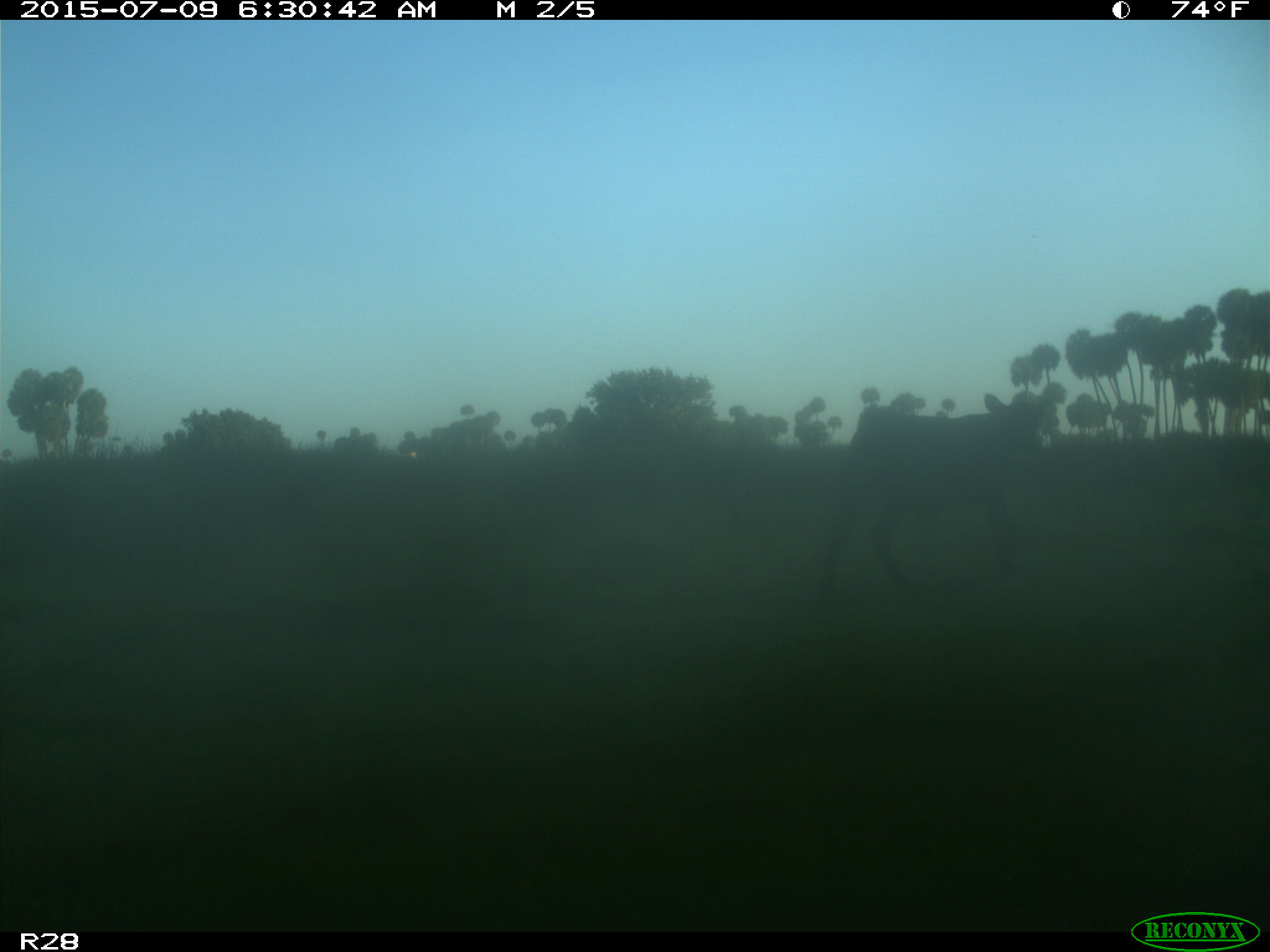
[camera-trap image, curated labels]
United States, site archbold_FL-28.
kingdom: Animalia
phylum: Chordata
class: Mammalia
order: Artiodactyla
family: Bovidae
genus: Bos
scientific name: Bos taurus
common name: domestic cow